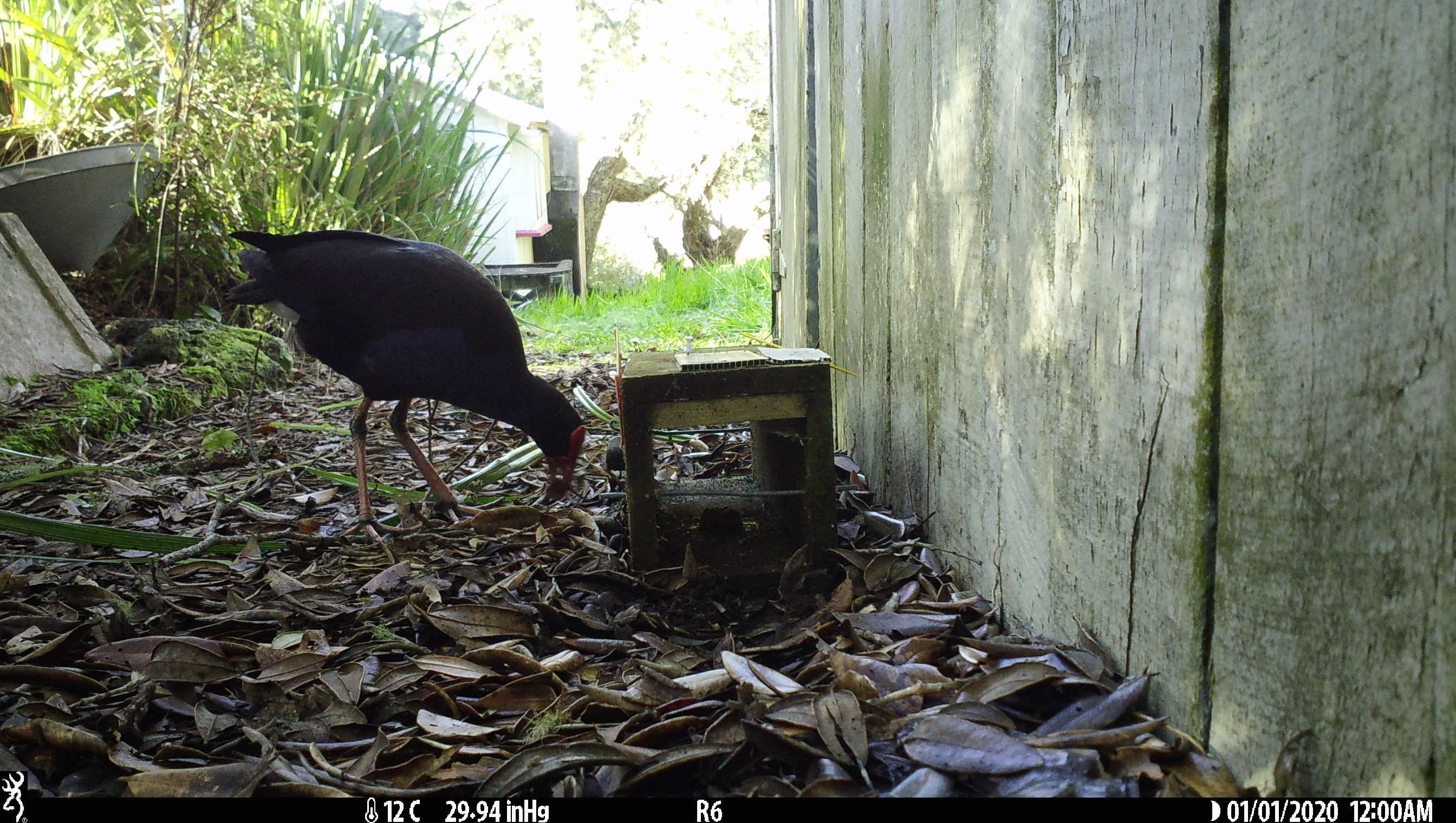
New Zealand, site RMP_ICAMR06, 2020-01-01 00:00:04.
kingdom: Animalia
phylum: Chordata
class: Aves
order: Gruiformes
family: Rallidae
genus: Porphyrio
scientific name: Porphyrio melanotus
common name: australasian swamphen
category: pukeko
Pukeko (australasian swamphen) (Porphyrio melanotus).